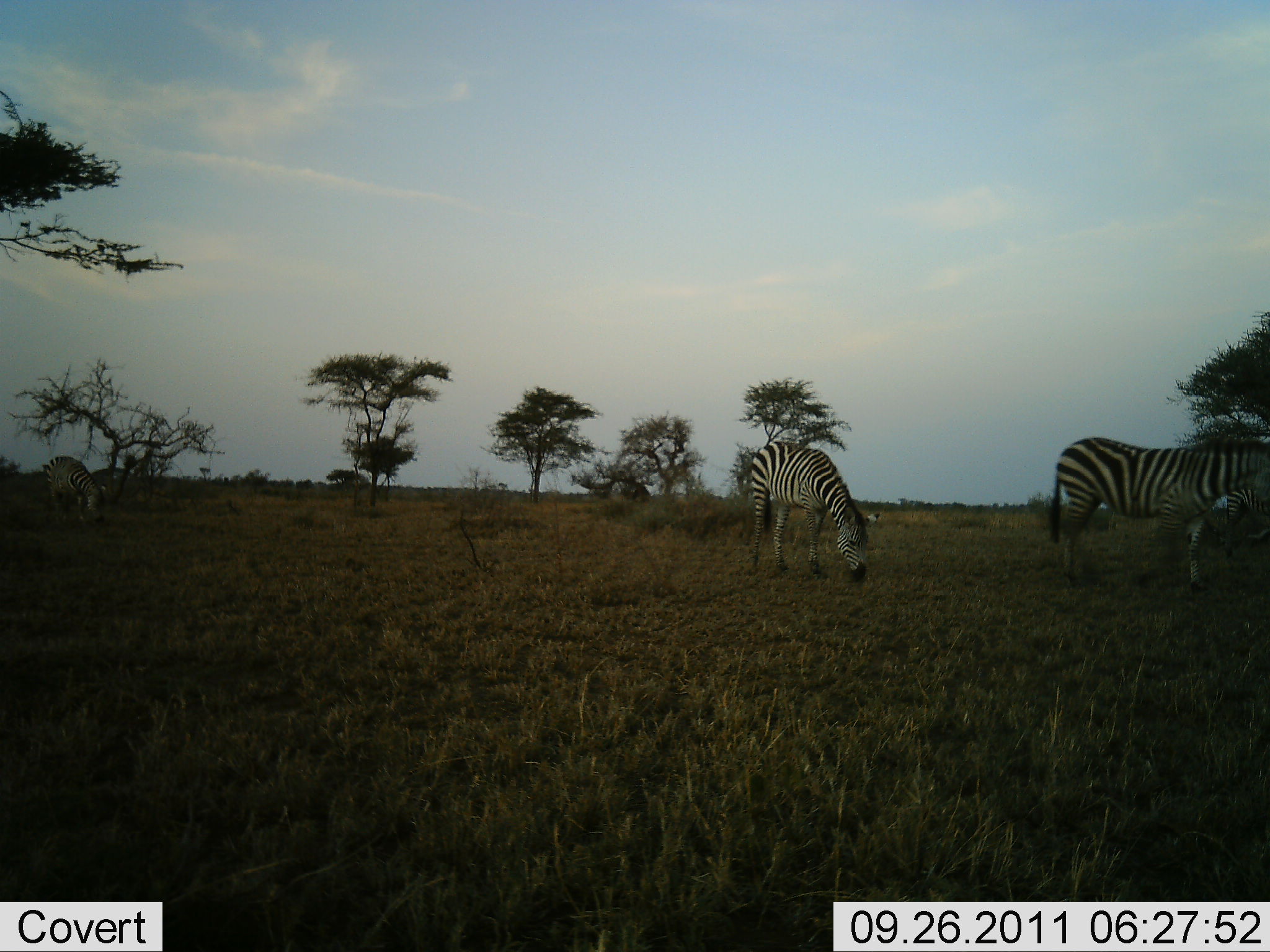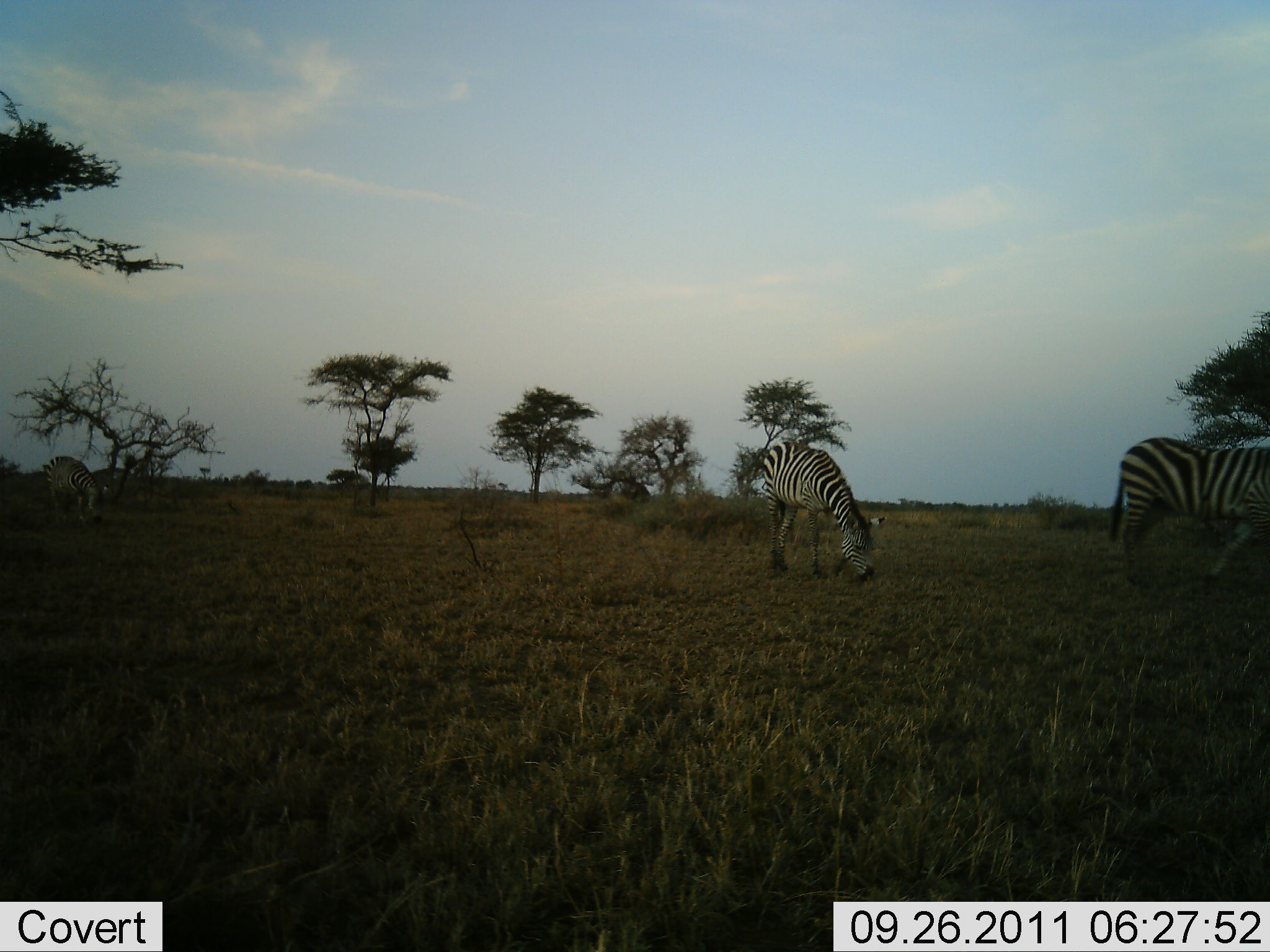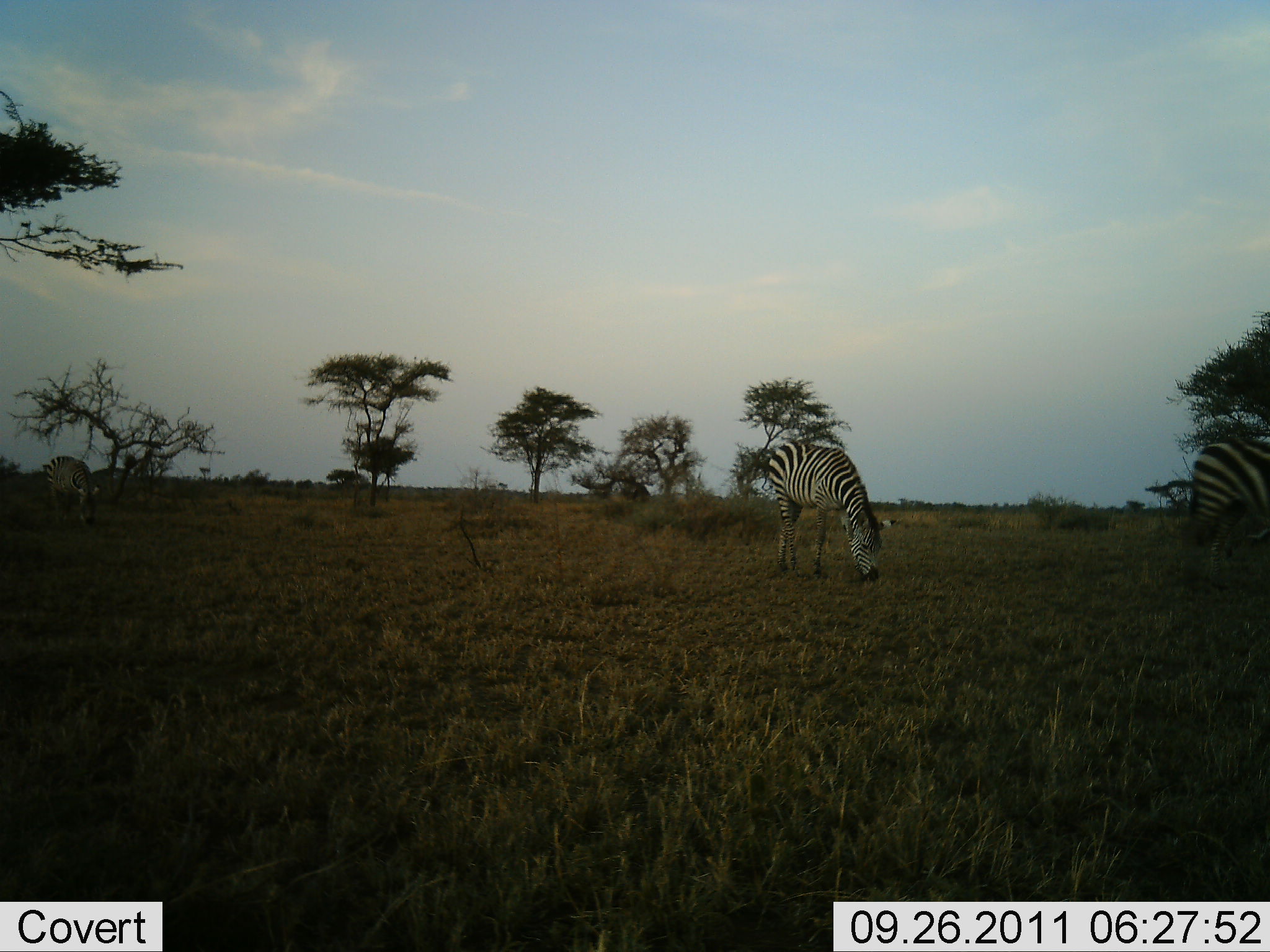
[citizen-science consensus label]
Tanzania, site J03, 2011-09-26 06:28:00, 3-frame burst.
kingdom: Animalia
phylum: Chordata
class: Mammalia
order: Perissodactyla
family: Equidae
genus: Equus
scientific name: Equus quagga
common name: plains zebra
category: zebra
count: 3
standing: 31%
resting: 0%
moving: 46%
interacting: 0%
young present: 0%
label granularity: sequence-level